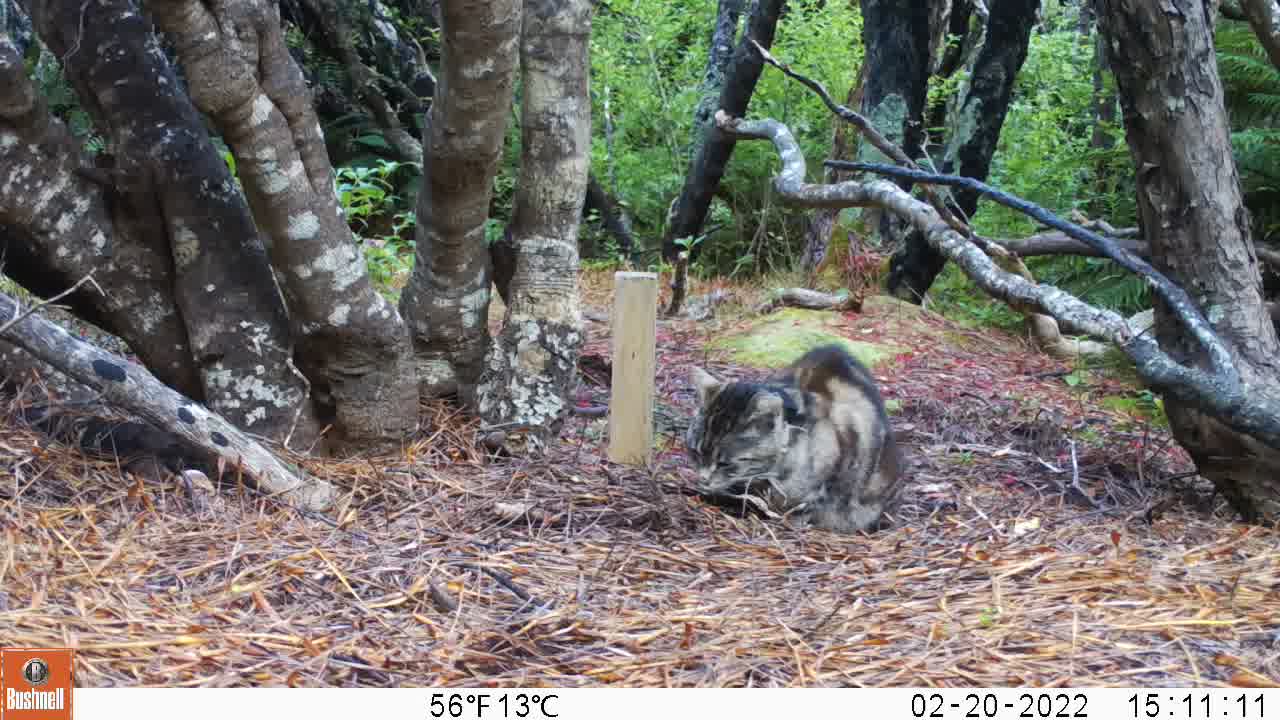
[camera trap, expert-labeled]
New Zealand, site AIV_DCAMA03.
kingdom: Animalia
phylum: Chordata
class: Mammalia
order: Carnivora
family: Felidae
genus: Felis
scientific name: Felis catus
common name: domestic cat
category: cat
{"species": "cat (domestic cat) (Felis catus)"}